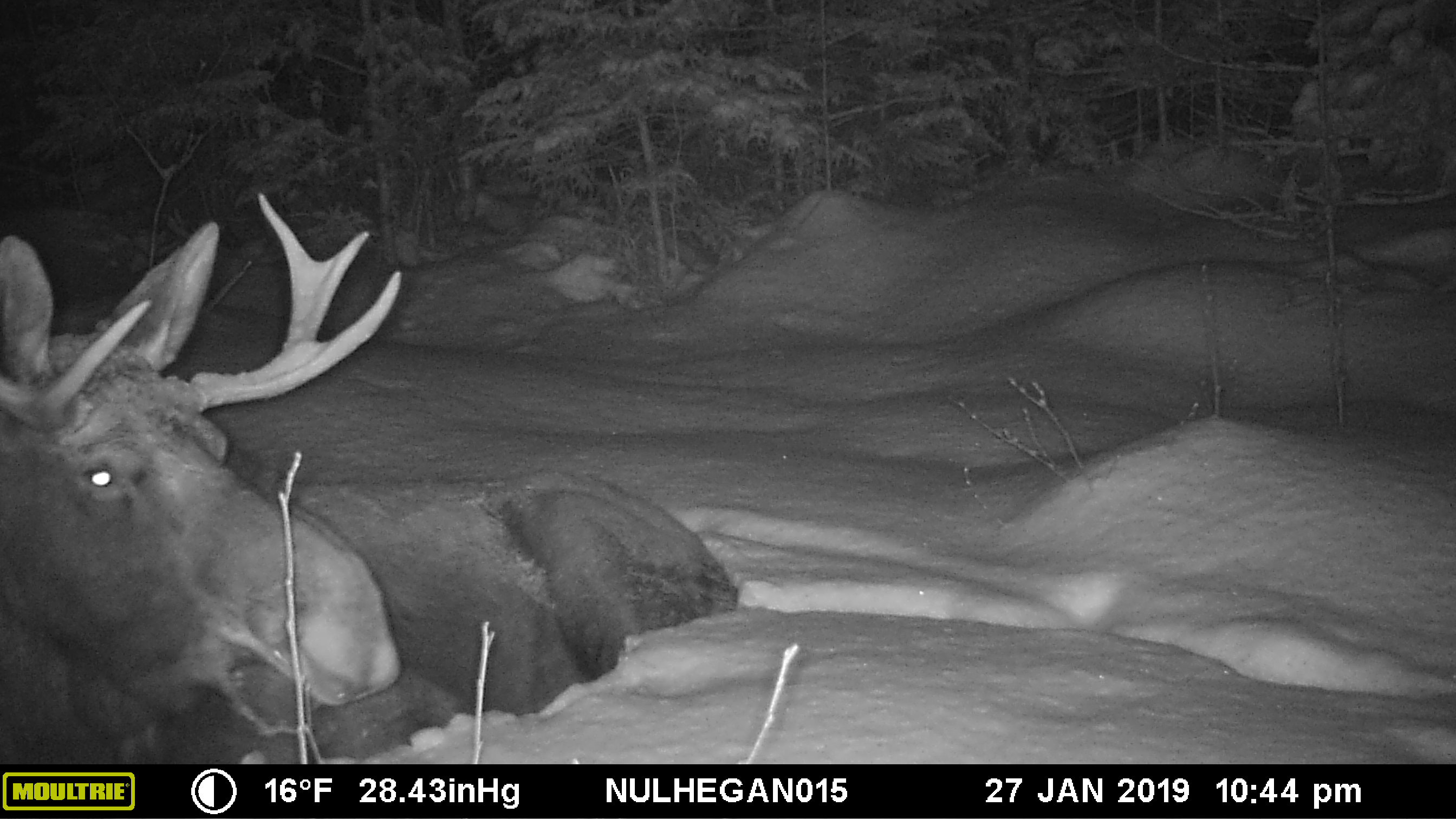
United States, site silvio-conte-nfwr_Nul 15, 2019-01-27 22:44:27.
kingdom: Animalia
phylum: Chordata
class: Mammalia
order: Artiodactyla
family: Cervidae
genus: Alces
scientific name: Alces alces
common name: moose